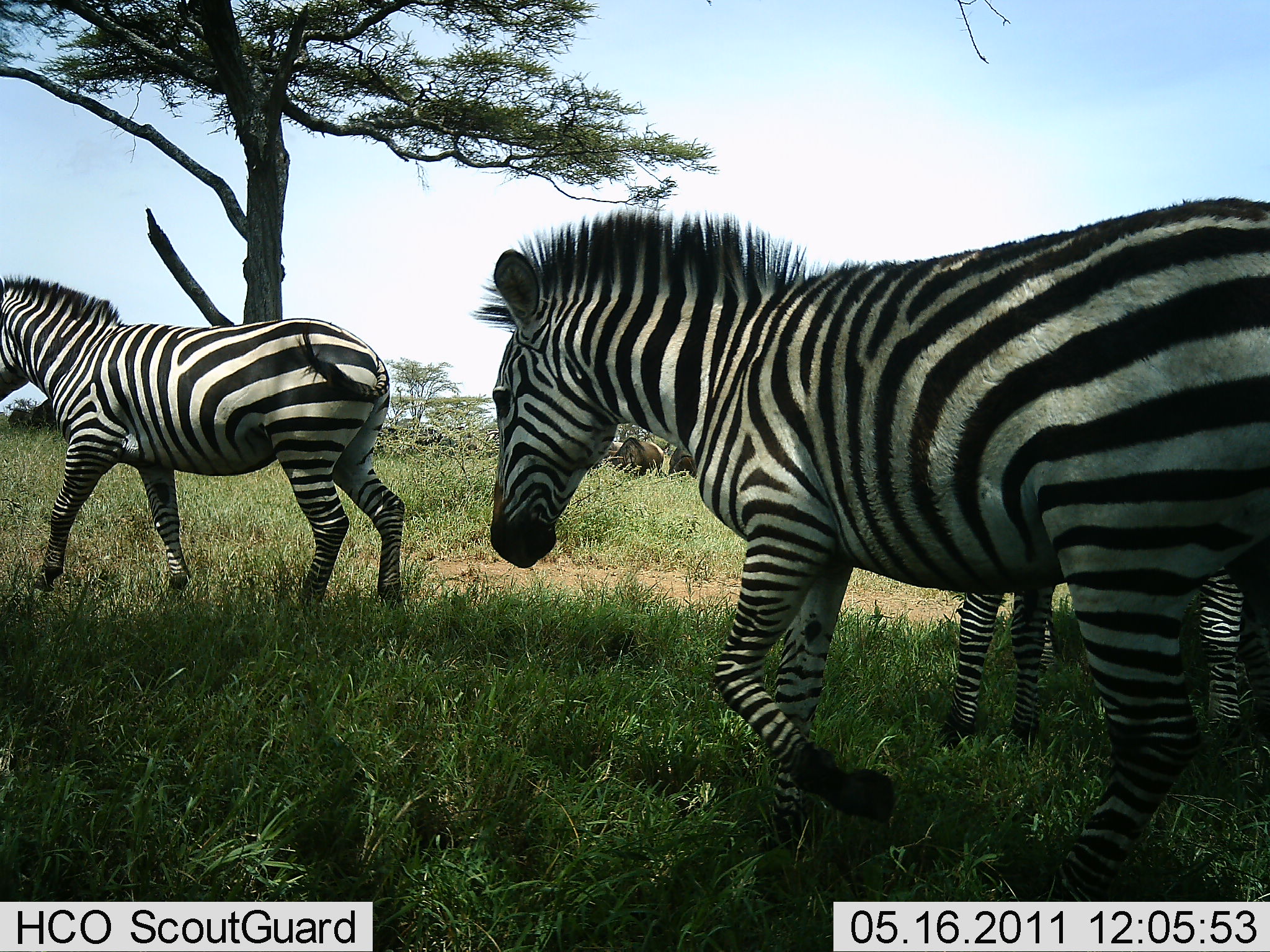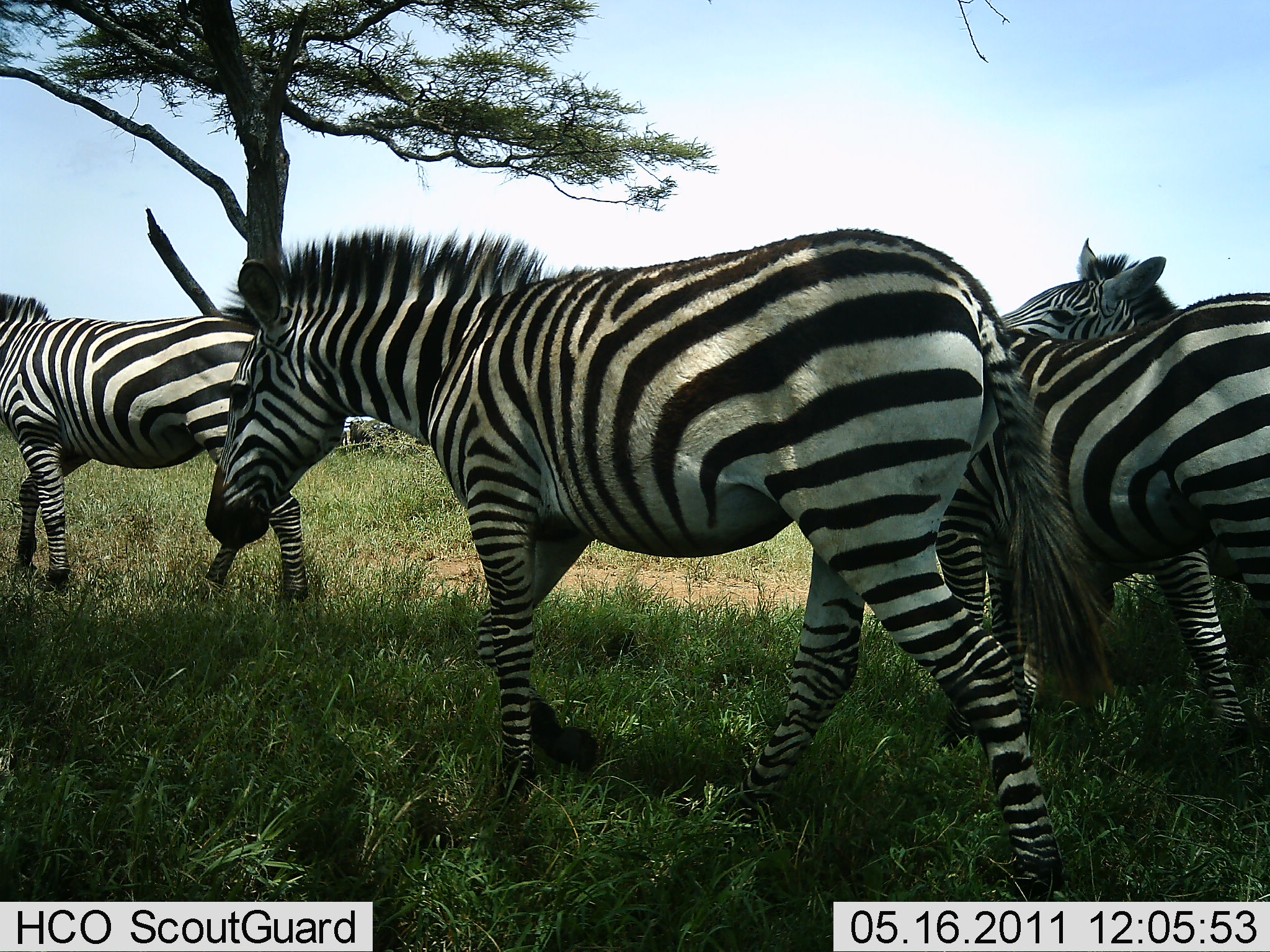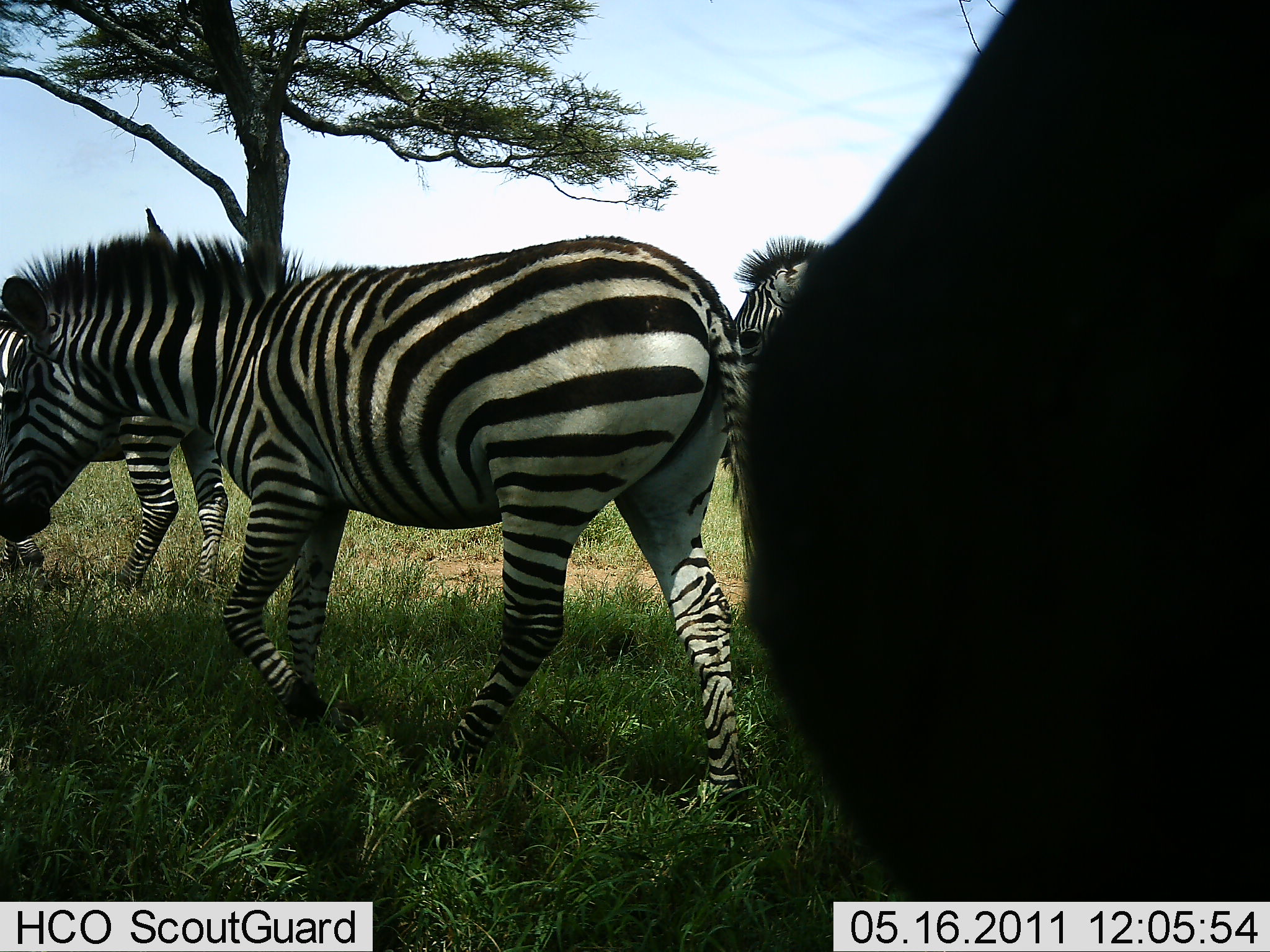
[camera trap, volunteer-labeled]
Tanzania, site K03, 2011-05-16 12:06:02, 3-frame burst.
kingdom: Animalia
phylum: Chordata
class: Mammalia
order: Perissodactyla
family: Equidae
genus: Equus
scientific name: Equus quagga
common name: plains zebra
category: zebra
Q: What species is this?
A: Zebra (plains zebra) (Equus quagga).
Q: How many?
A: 4.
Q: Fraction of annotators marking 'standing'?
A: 0%.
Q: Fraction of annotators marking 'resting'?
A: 0%.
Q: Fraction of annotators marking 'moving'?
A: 100%.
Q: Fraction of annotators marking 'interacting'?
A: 0%.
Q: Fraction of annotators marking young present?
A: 0%.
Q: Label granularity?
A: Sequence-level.